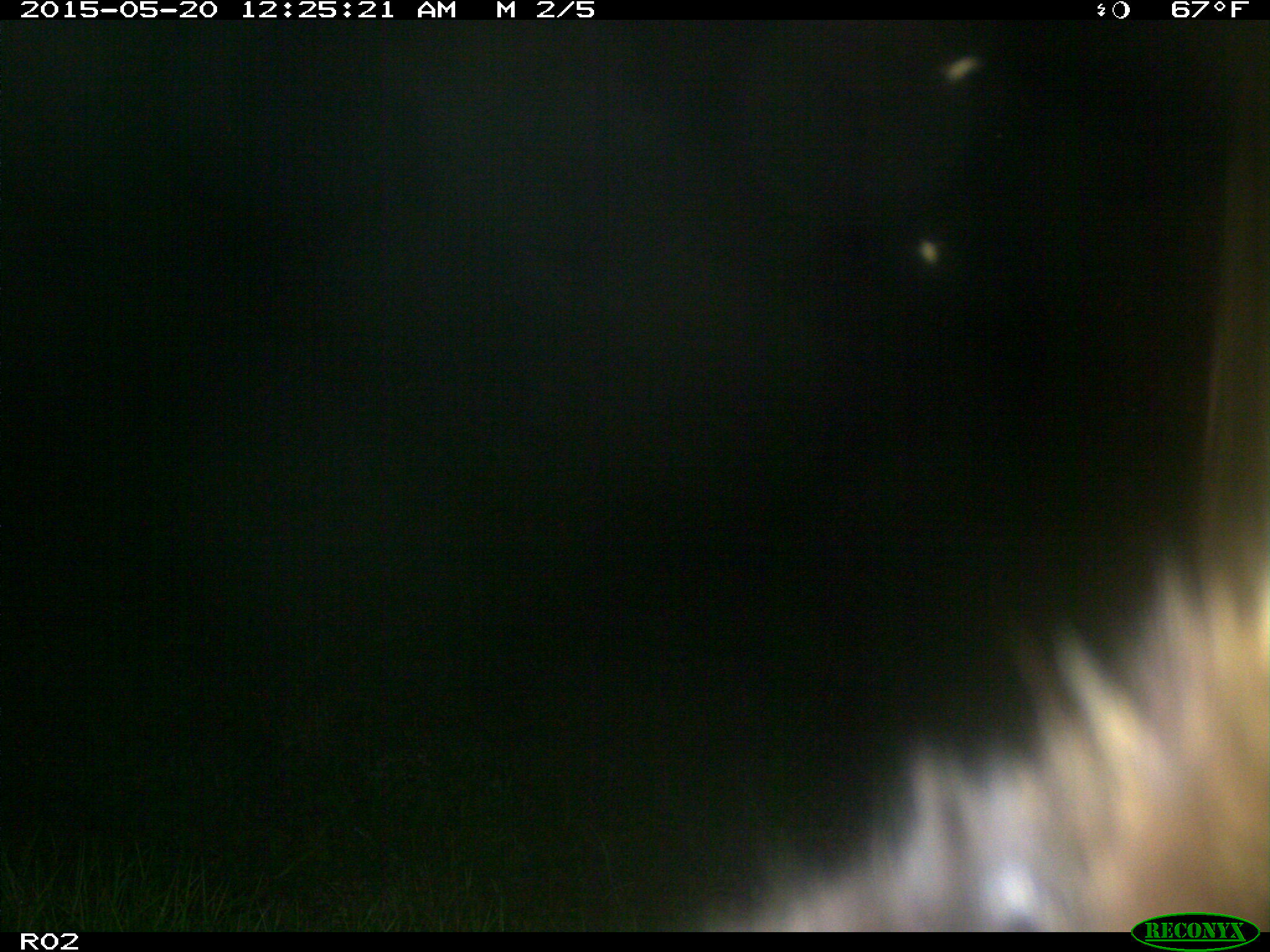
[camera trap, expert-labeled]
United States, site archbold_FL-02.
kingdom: Animalia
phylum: Chordata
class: Mammalia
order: Artiodactyla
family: Bovidae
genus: Bos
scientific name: Bos taurus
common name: domestic cow